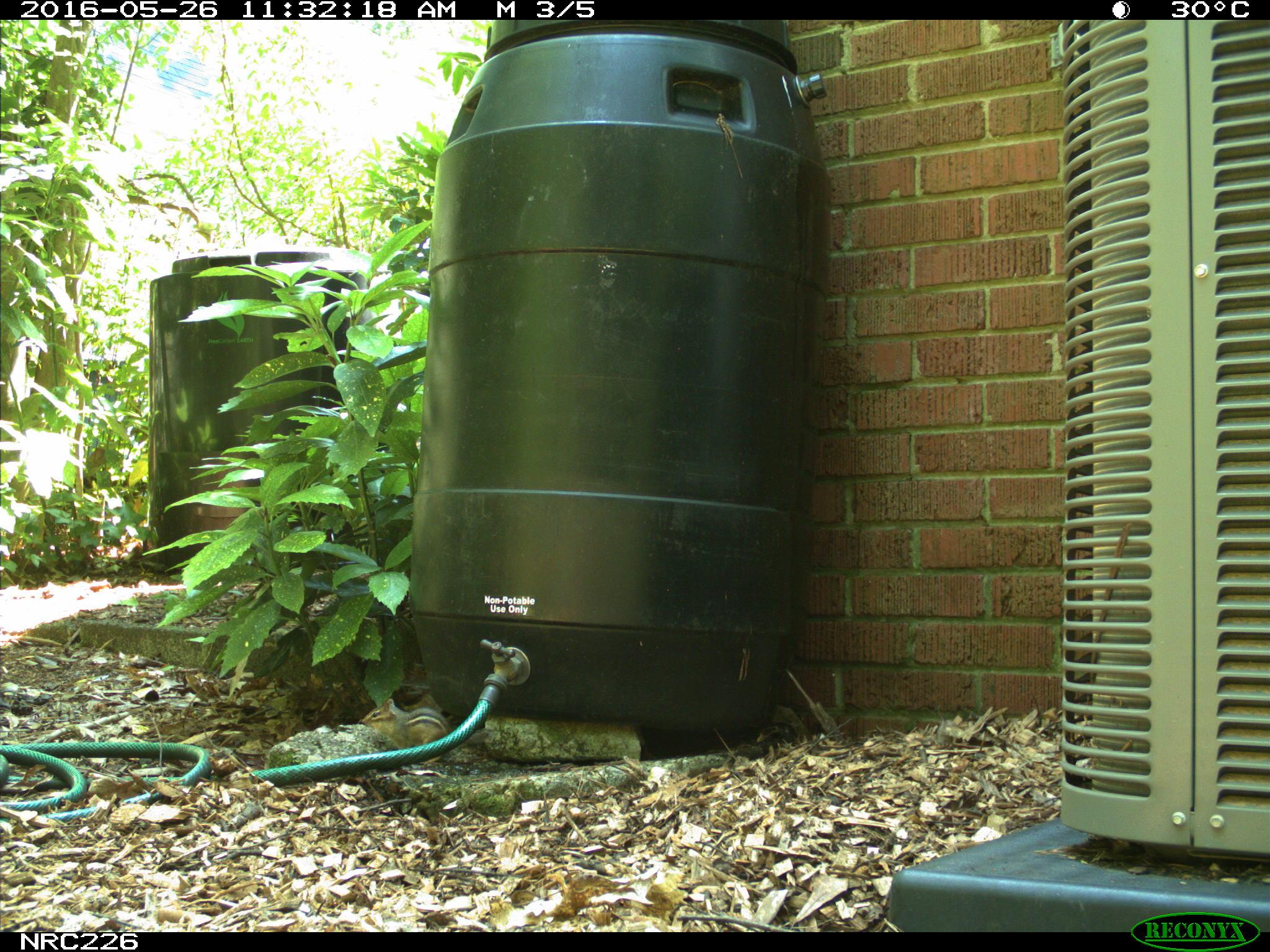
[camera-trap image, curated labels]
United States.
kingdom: Animalia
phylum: Chordata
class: Mammalia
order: Rodentia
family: Sciuridae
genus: Tamias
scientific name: Tamias striatus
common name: eastern chipmunk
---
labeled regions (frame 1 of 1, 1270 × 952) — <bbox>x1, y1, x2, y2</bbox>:
Eastern Chipmunk: <bbox>357, 692, 455, 753</bbox>